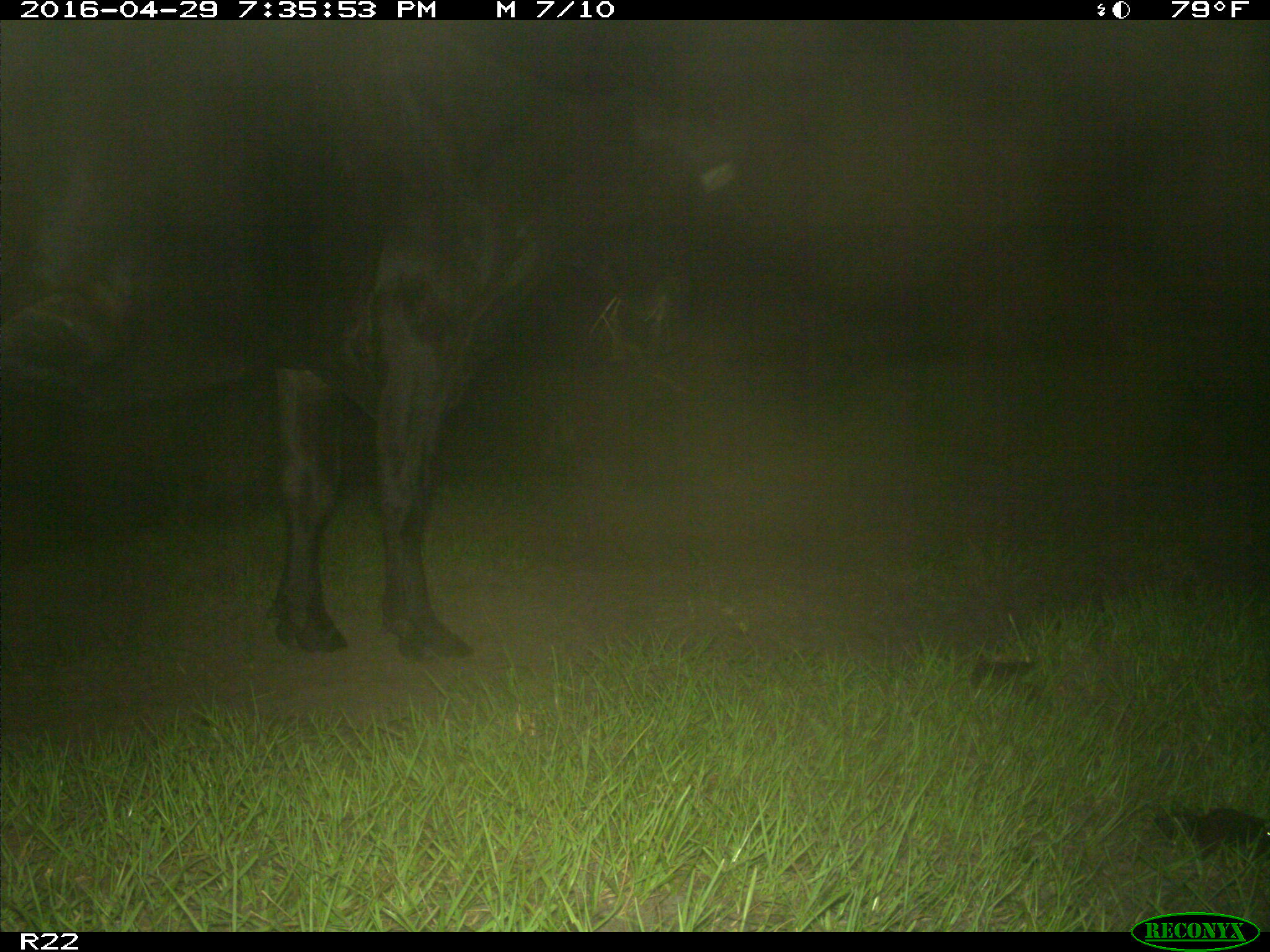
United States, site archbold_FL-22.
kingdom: Animalia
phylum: Chordata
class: Mammalia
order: Artiodactyla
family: Bovidae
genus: Bos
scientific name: Bos taurus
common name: domestic cow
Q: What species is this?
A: Bos taurus (domestic cow).